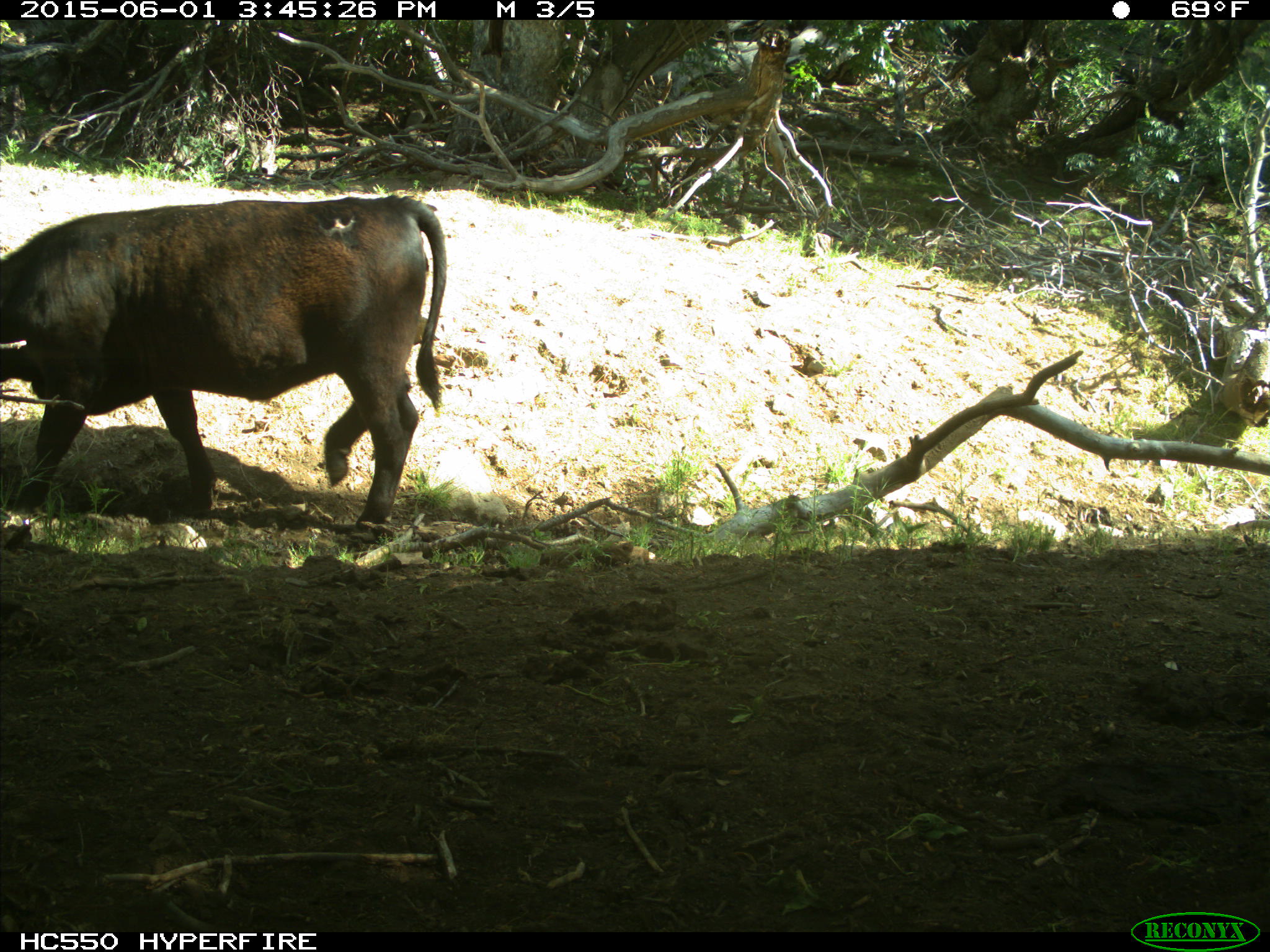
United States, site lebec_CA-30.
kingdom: Animalia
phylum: Chordata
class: Mammalia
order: Artiodactyla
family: Bovidae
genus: Bos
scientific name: Bos taurus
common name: domestic cow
Bos taurus (domestic cow).